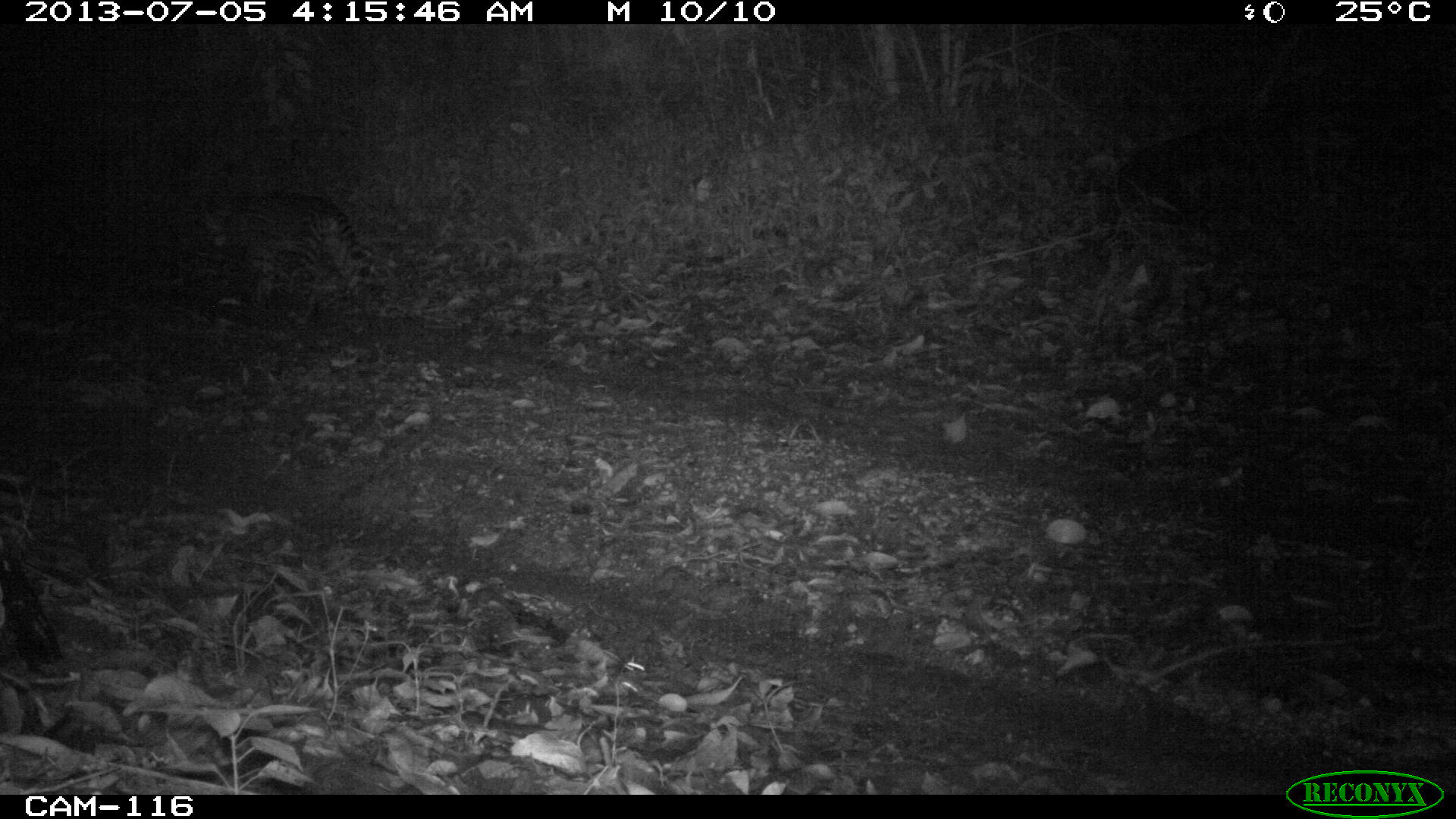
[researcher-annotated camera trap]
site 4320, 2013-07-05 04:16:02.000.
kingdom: Animalia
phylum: Chordata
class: Mammalia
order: Carnivora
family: Felidae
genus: Leopardus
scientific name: Leopardus pardalis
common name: ocelot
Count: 1.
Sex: male.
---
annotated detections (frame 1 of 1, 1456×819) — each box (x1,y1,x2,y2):
leopardus pardalis: (189,188,377,324); (0,528,63,679)